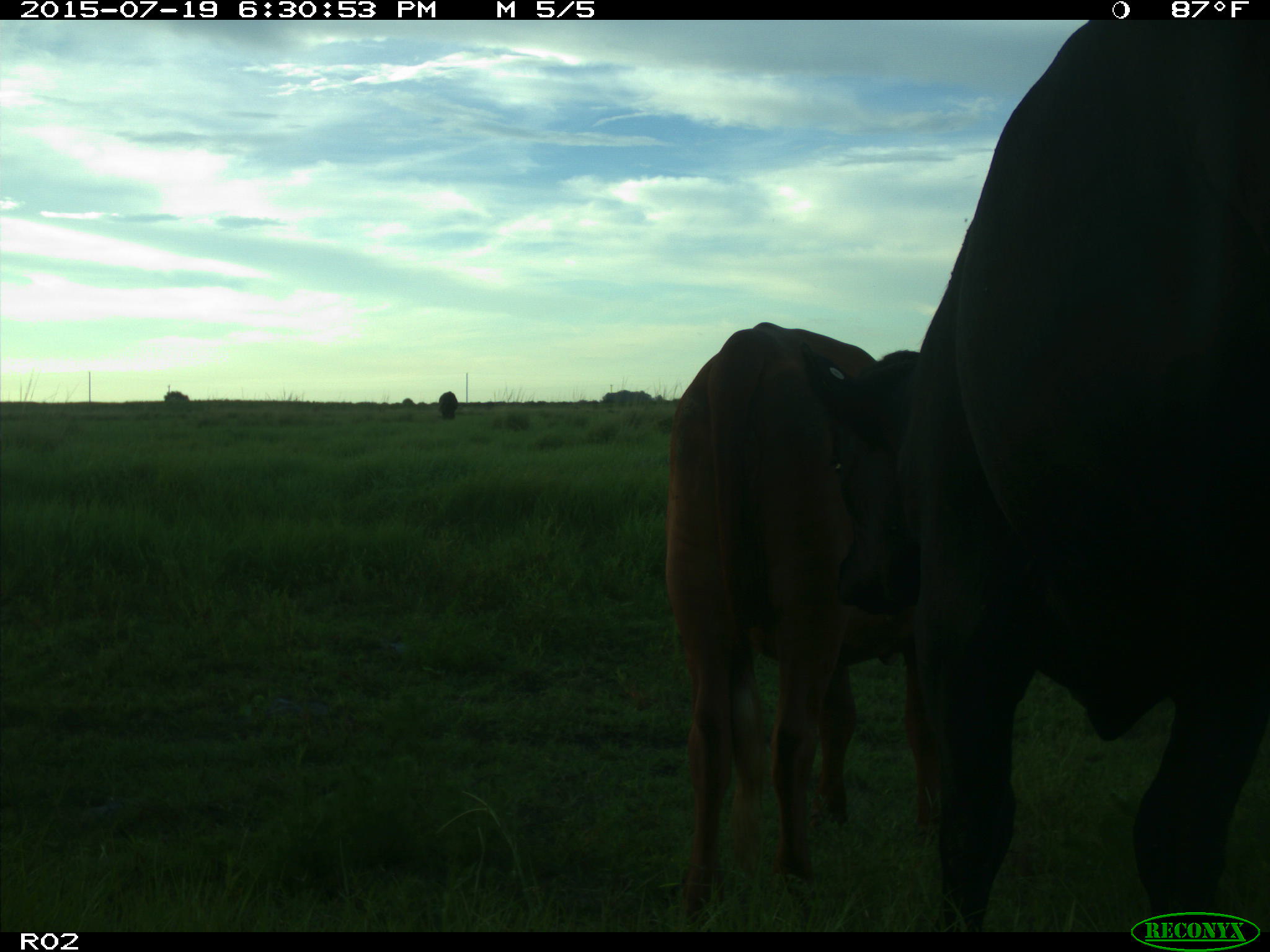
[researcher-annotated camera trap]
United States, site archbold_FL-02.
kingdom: Animalia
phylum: Chordata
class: Mammalia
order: Artiodactyla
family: Bovidae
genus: Bos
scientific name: Bos taurus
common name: domestic cow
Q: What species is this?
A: Bos taurus (domestic cow).